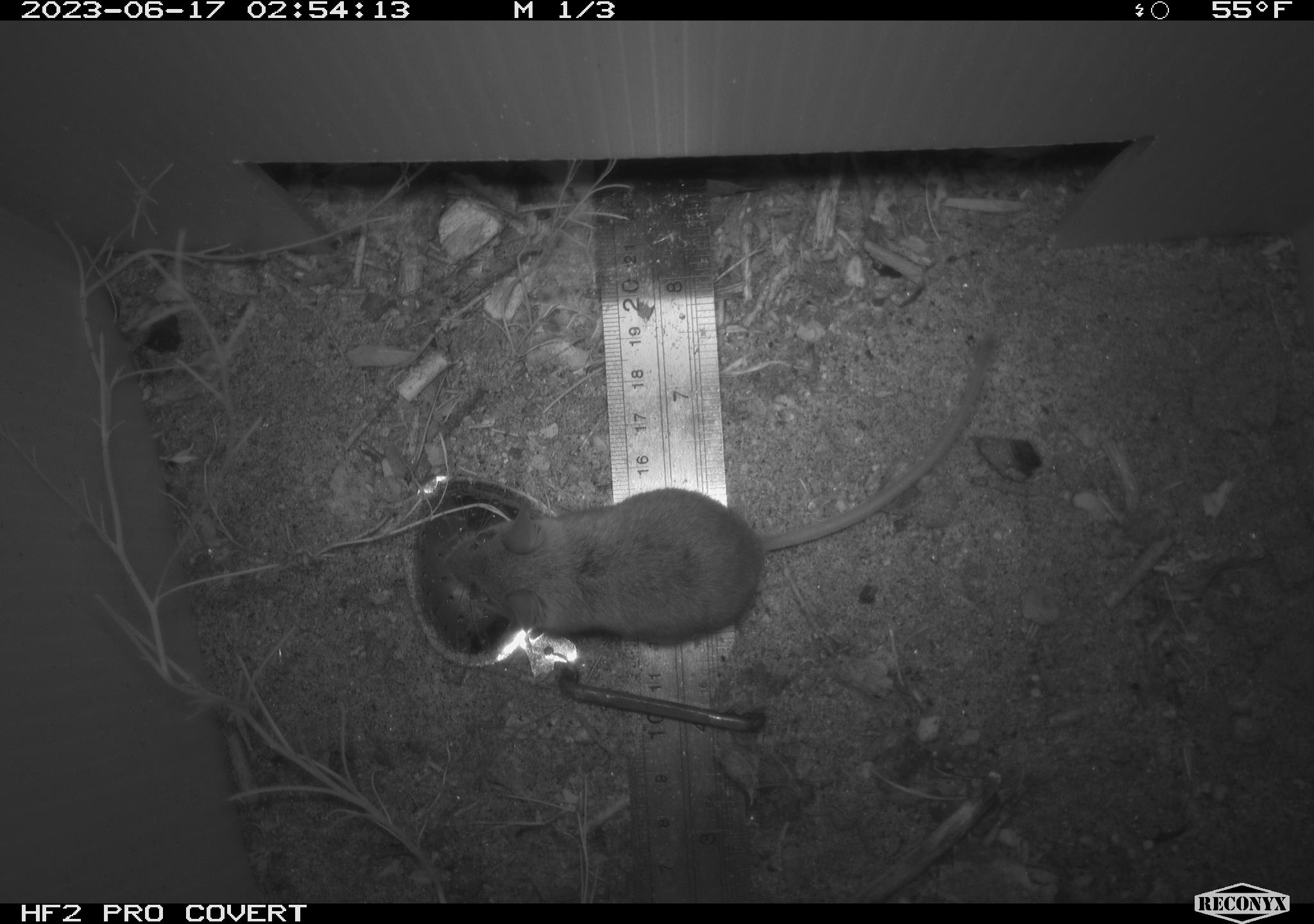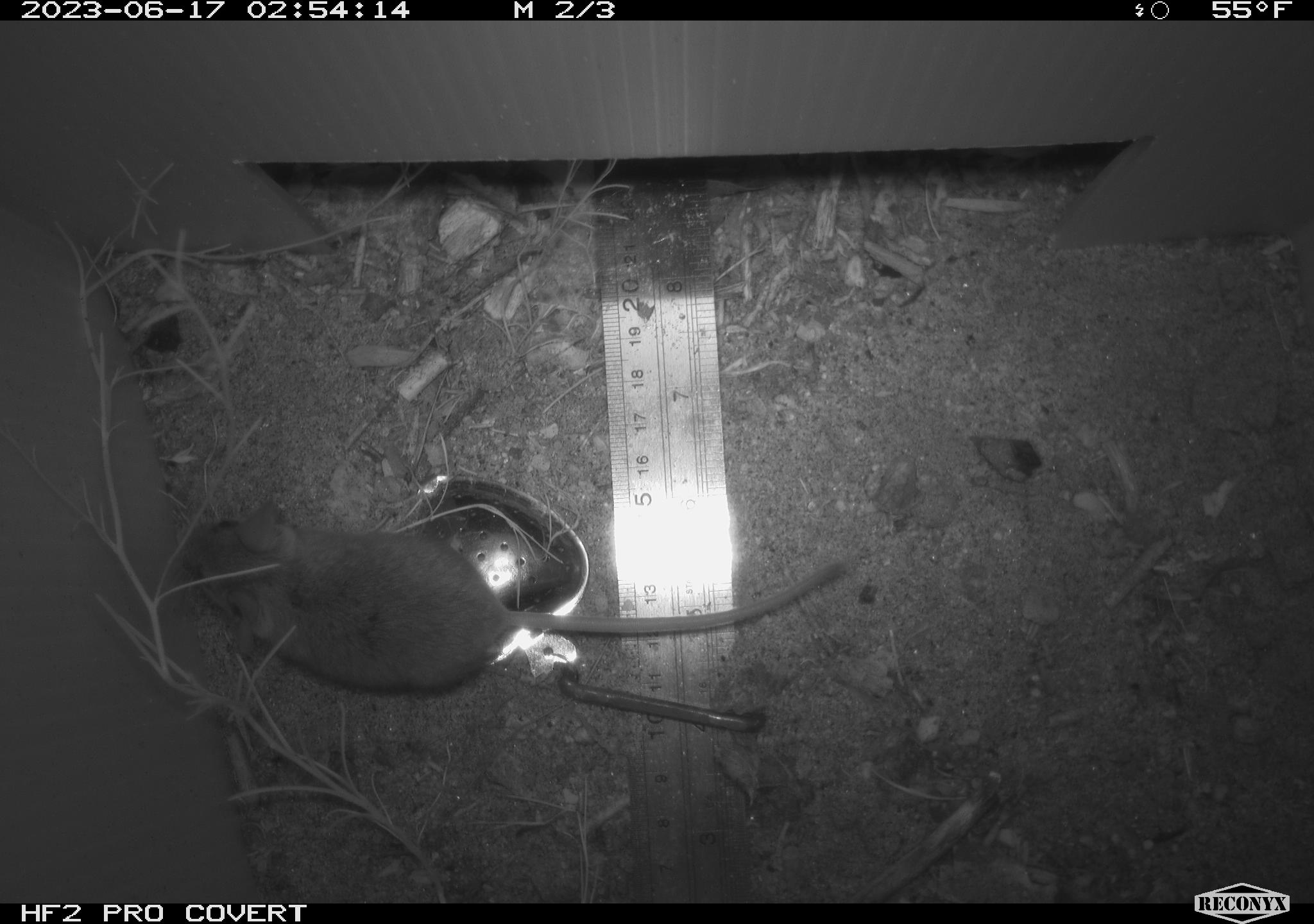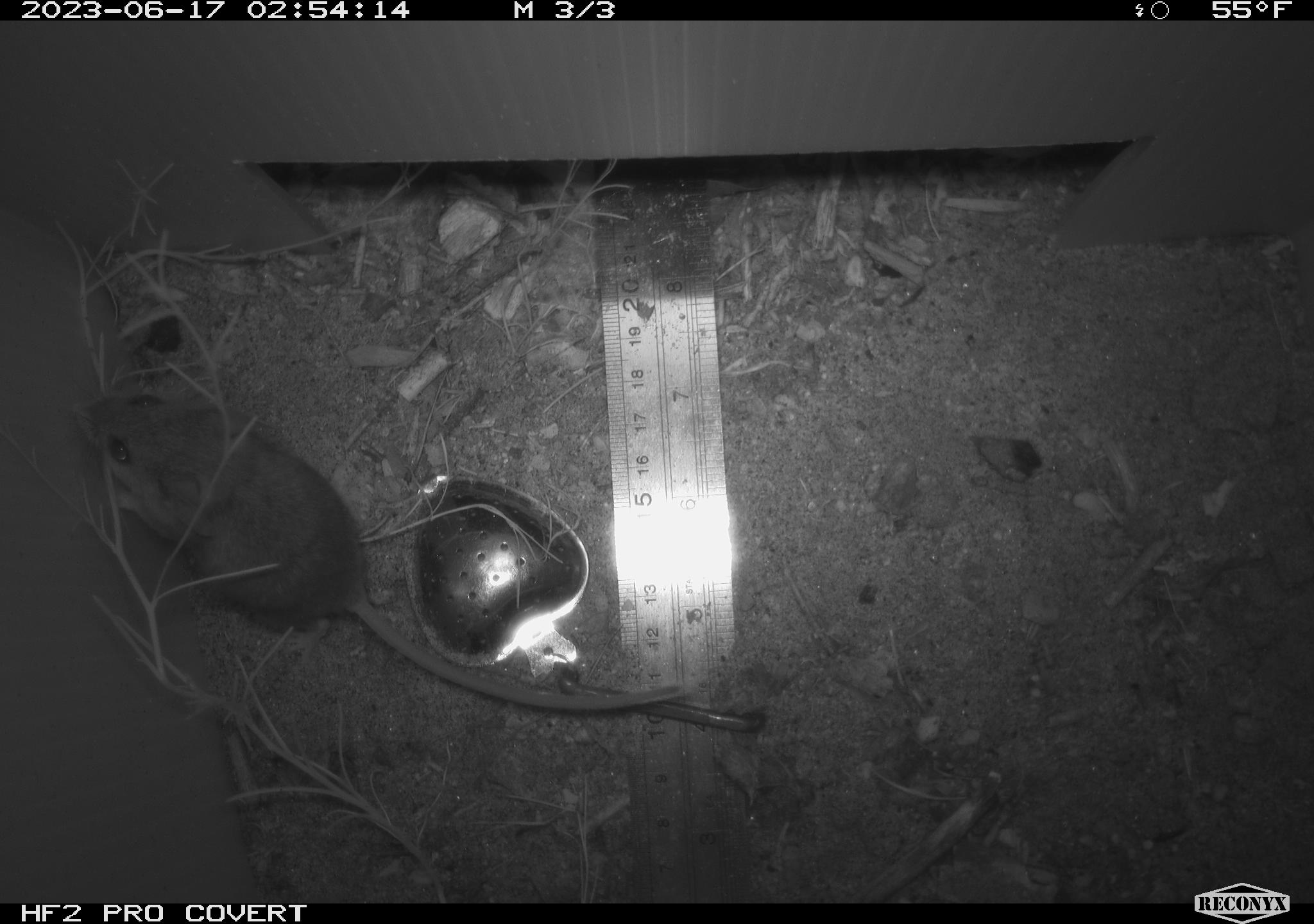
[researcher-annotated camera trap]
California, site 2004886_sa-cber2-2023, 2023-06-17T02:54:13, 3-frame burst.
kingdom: Animalia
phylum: Chordata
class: Mammalia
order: Rodentia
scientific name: Rodentia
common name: mouse species